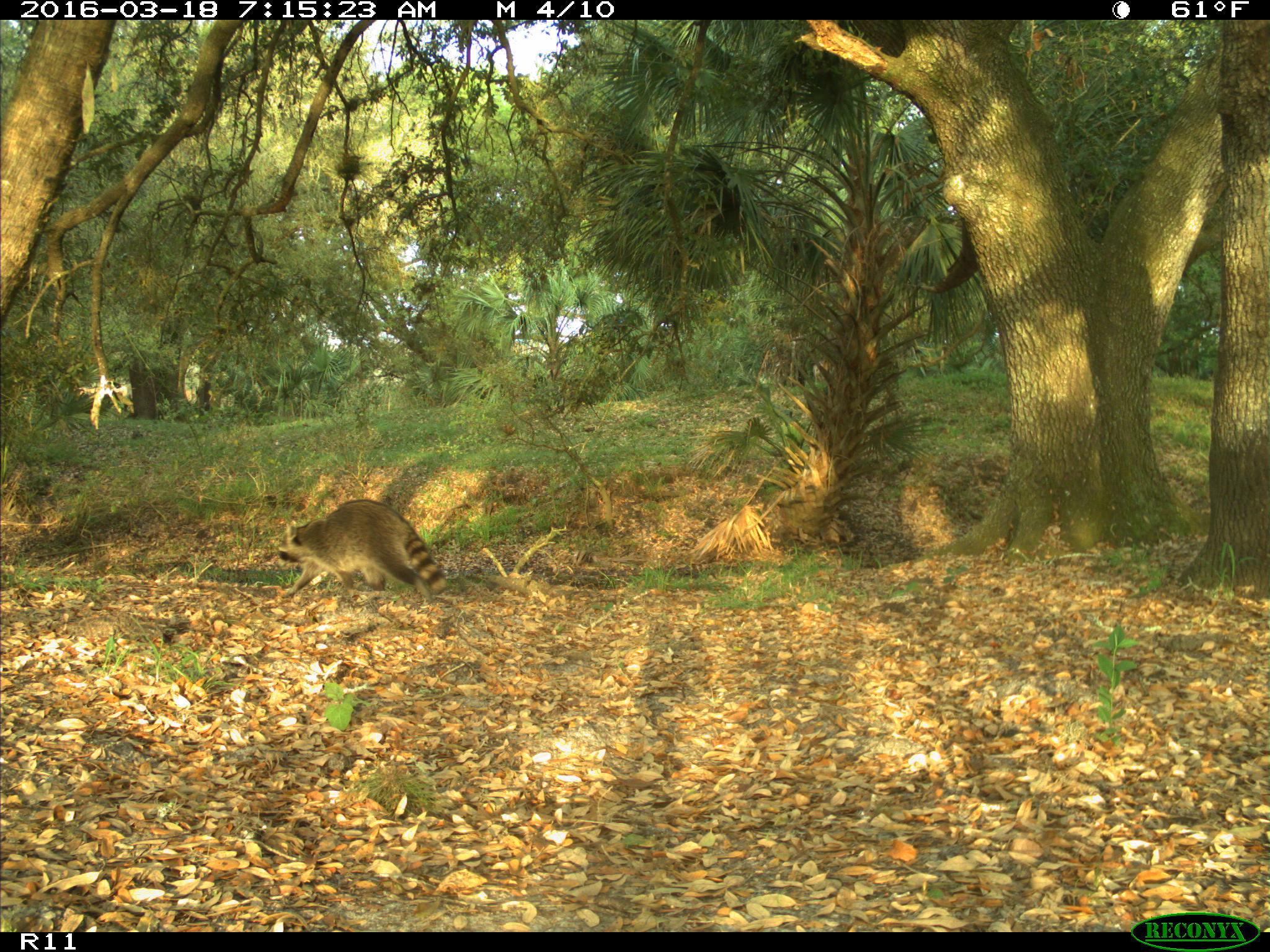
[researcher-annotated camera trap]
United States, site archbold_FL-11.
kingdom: Animalia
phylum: Chordata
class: Mammalia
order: Carnivora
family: Procyonidae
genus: Procyon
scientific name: Procyon lotor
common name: common raccoon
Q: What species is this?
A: Procyon lotor (common raccoon).